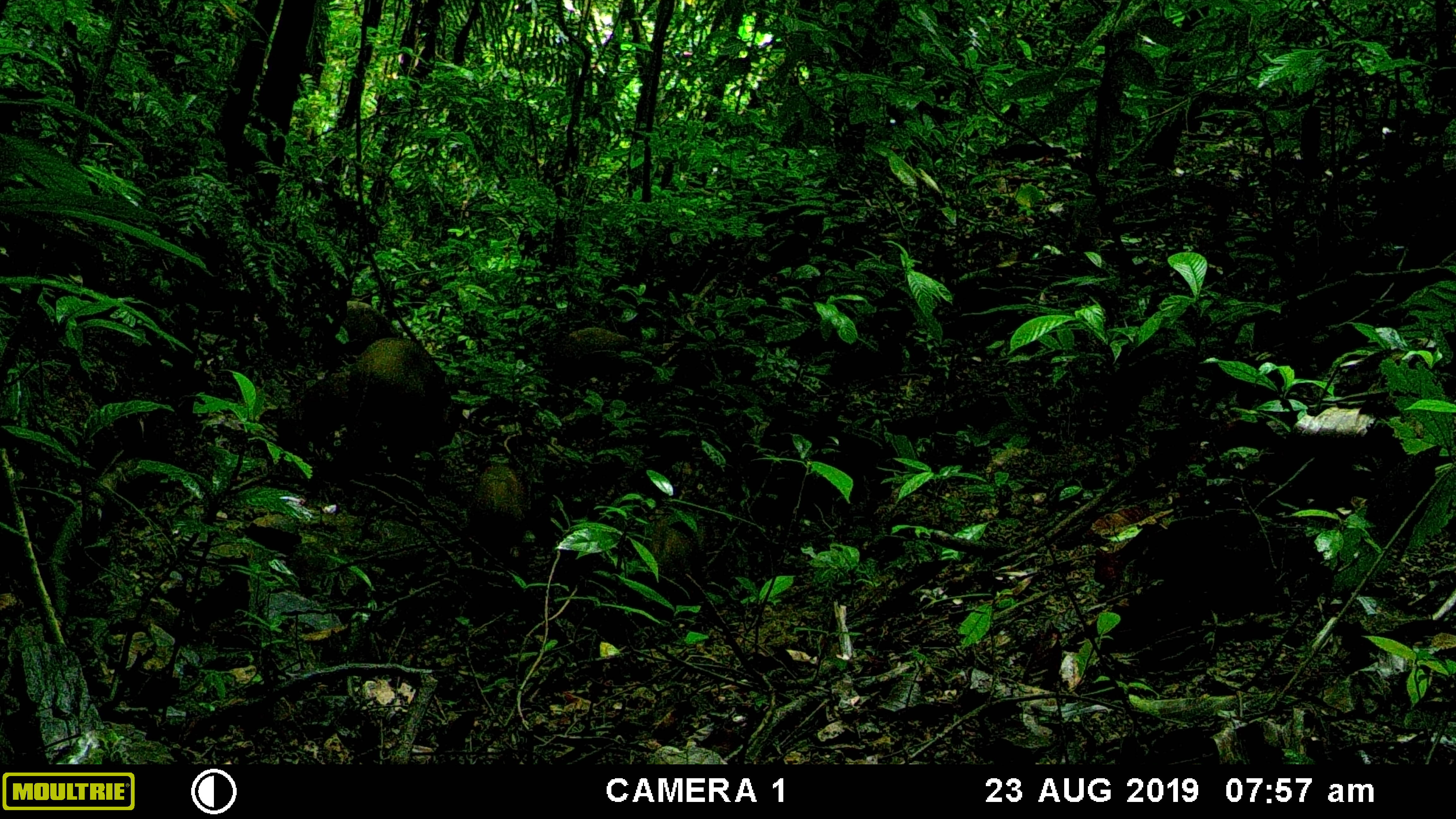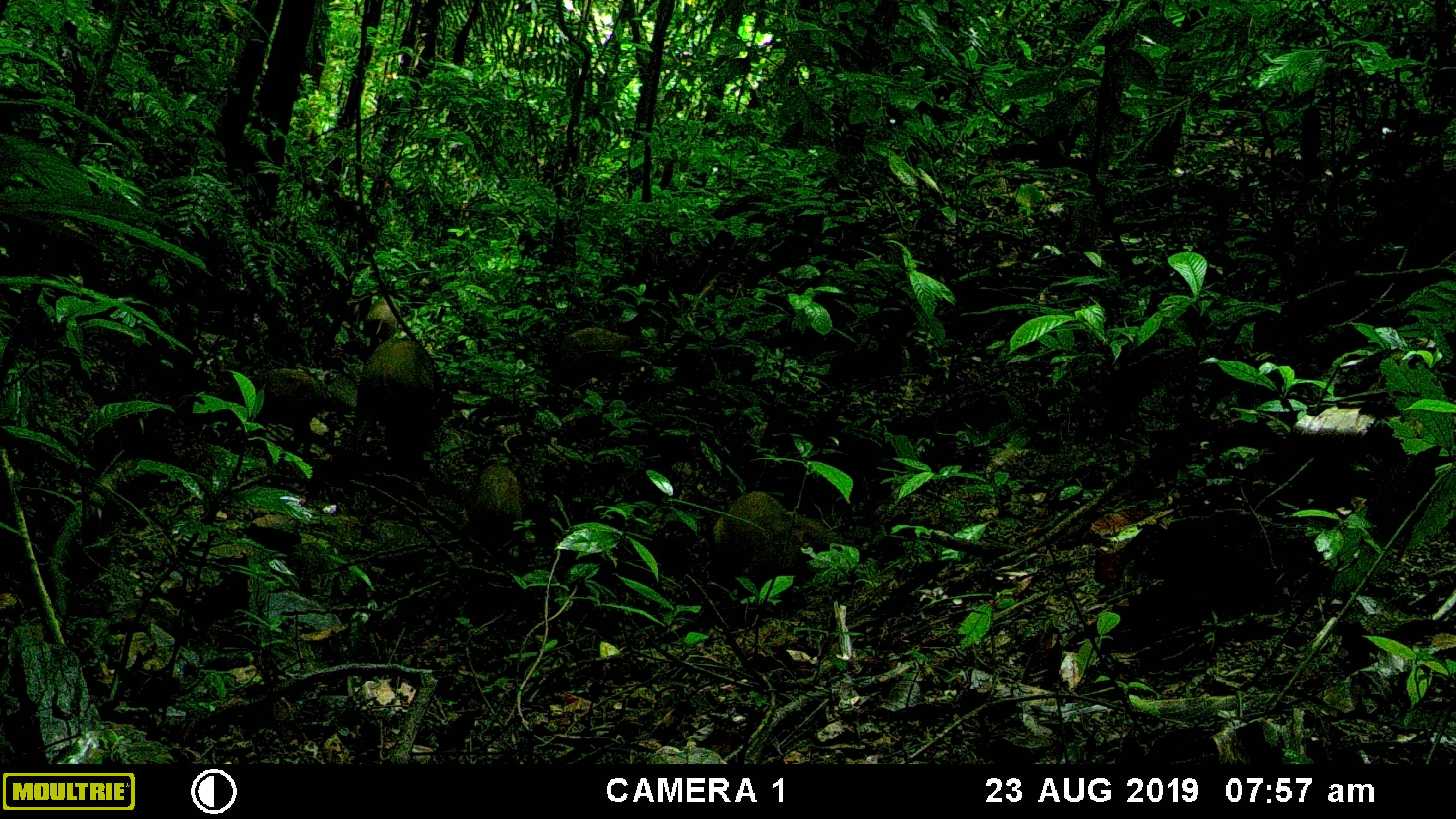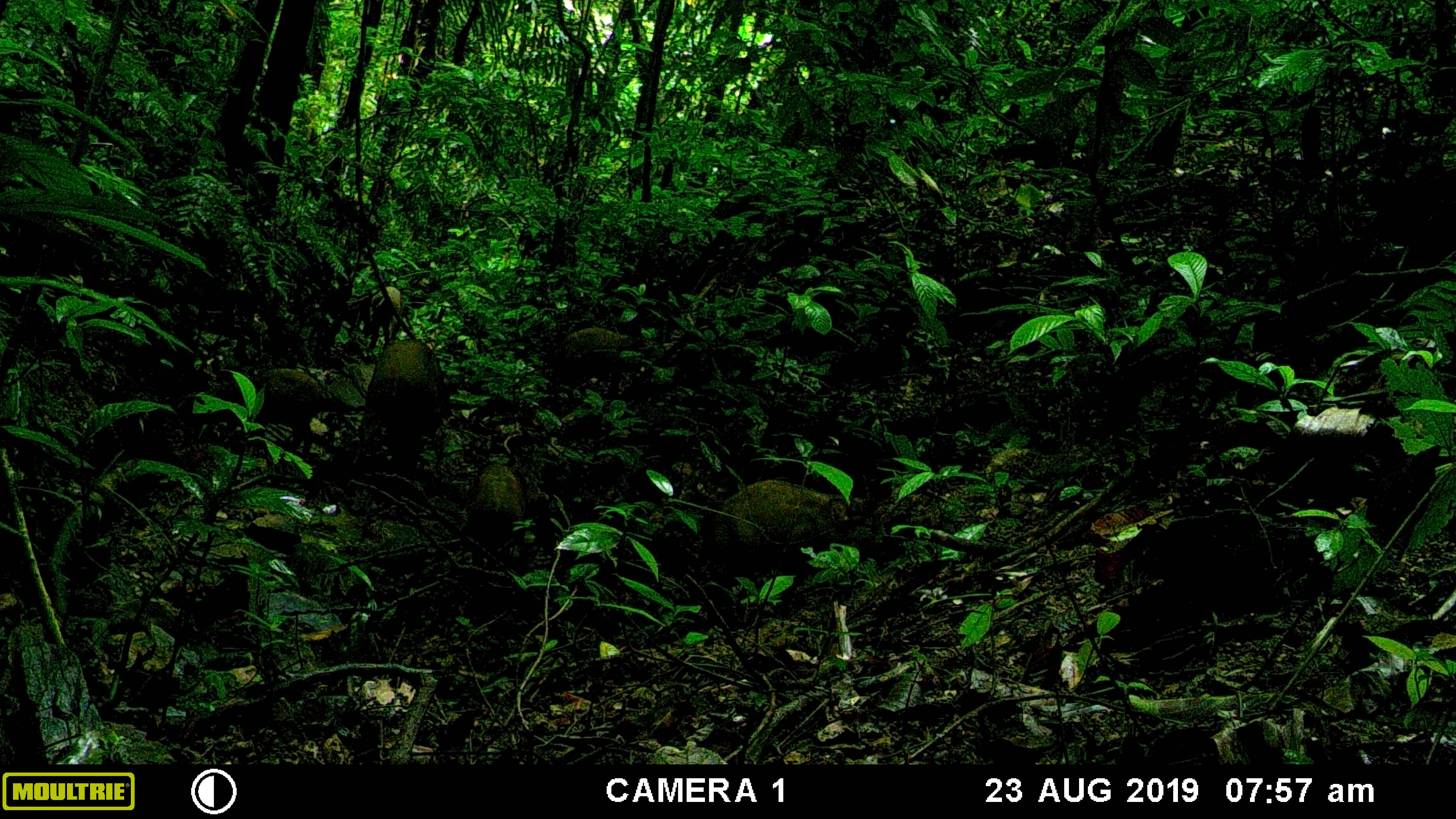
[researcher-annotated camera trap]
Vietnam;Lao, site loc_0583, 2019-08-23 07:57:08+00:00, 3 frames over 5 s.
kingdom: Animalia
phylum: Chordata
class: Mammalia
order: Artiodactyla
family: Suidae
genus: Sus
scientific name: Sus scrofa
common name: eurasian wild pig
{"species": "eurasian wild pig (Sus scrofa)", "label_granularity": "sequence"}